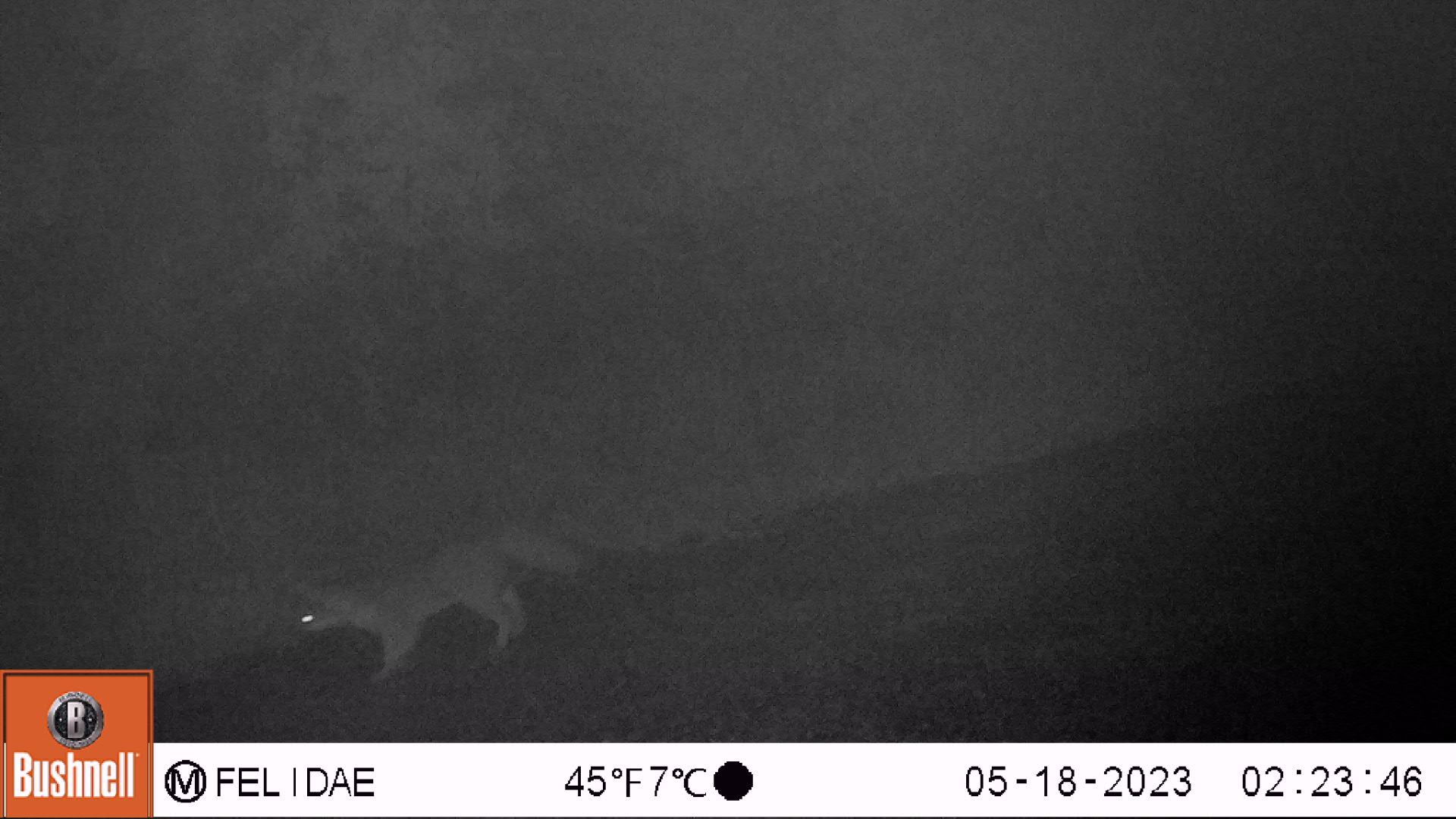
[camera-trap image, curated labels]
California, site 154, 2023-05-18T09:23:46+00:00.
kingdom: Animalia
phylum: Chordata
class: Mammalia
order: Carnivora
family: Canidae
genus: Urocyon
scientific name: Urocyon cinereoargenteus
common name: gray fox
Gray fox (Urocyon cinereoargenteus).